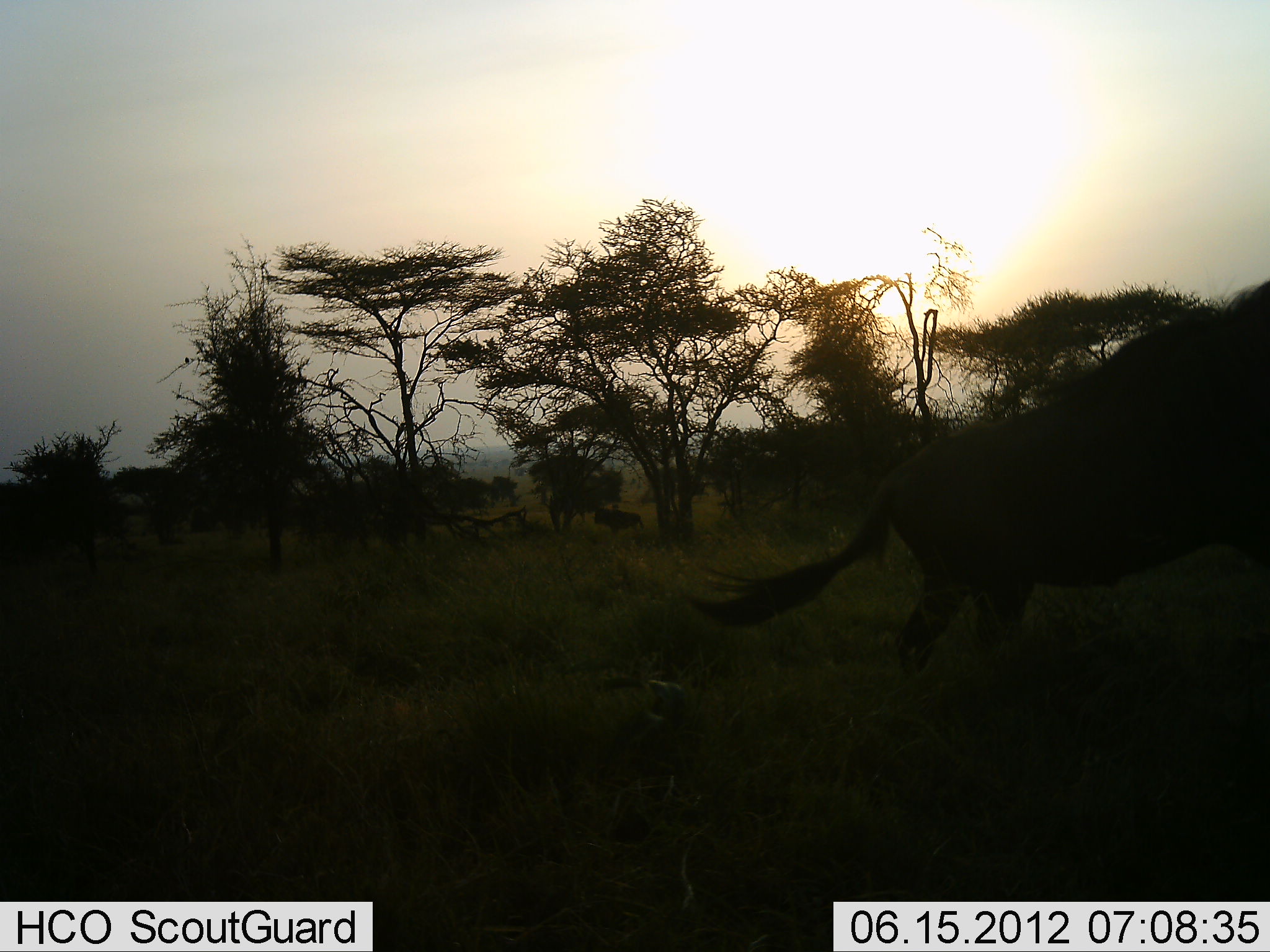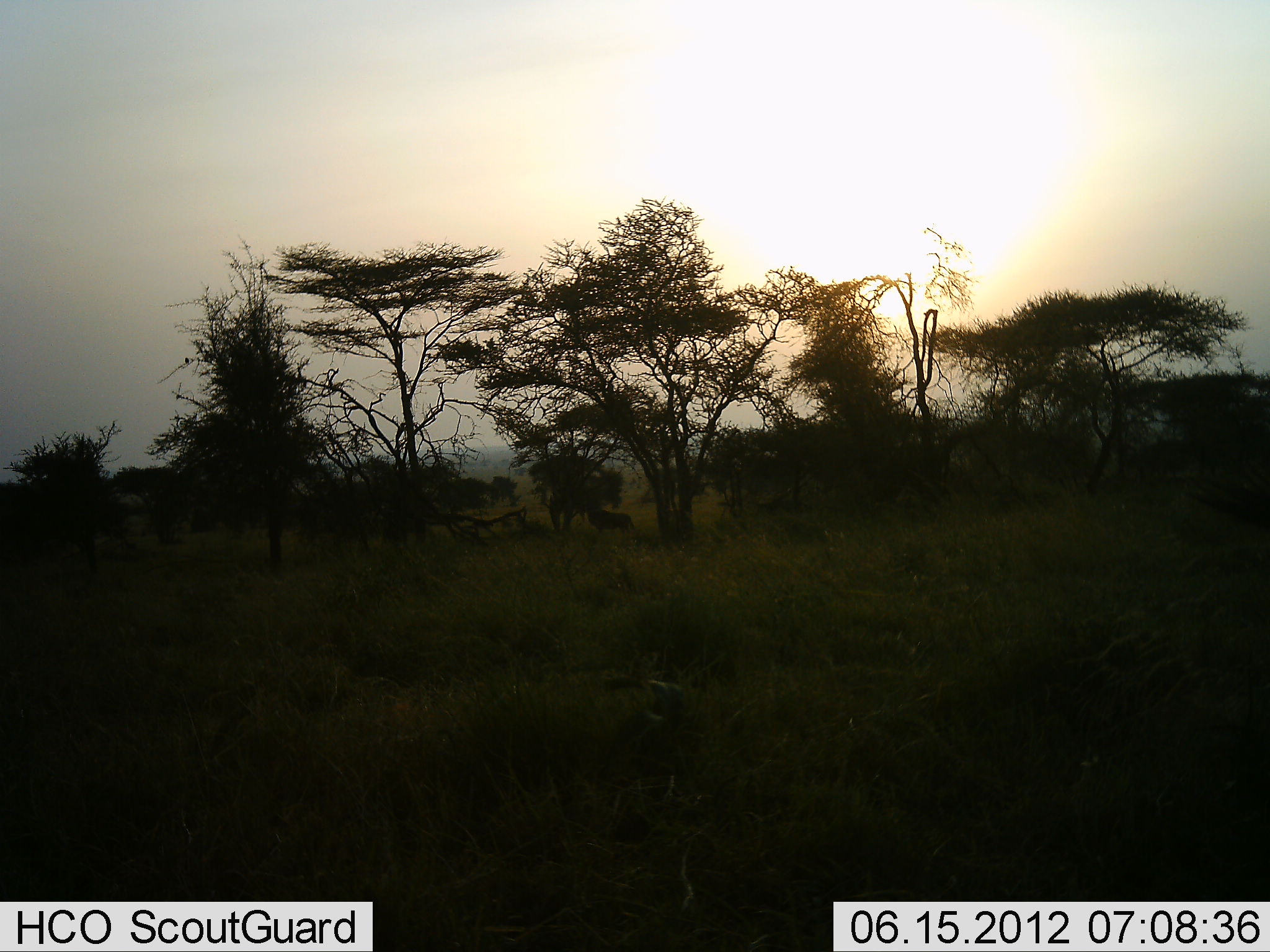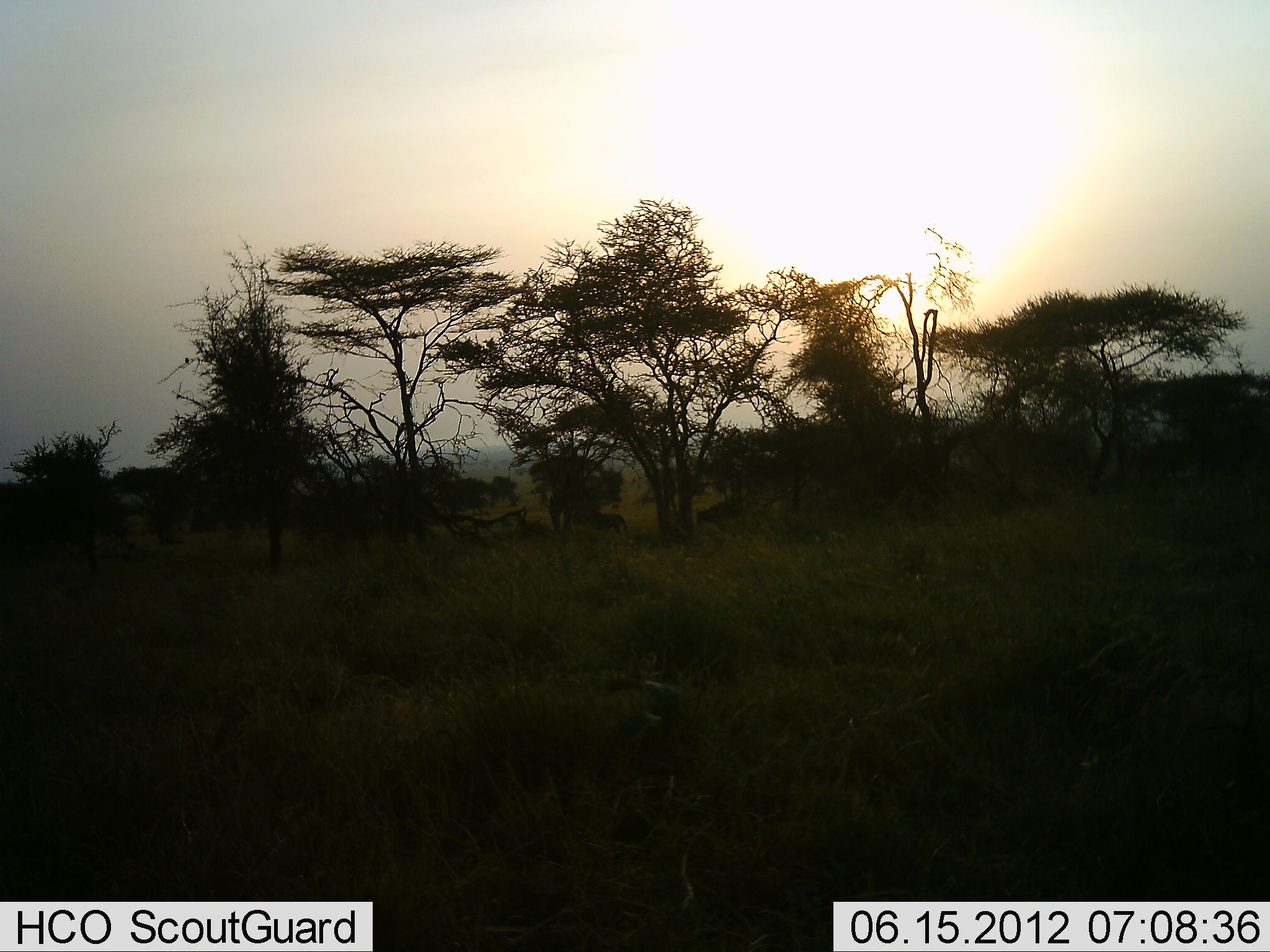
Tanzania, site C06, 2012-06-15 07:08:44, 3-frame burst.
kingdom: Animalia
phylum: Chordata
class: Mammalia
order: Artiodactyla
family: Bovidae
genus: Connochaetes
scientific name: Connochaetes taurinus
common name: blue wildebeest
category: wildebeest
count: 3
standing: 0%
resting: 0%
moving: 100%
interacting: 0%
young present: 0%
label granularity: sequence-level